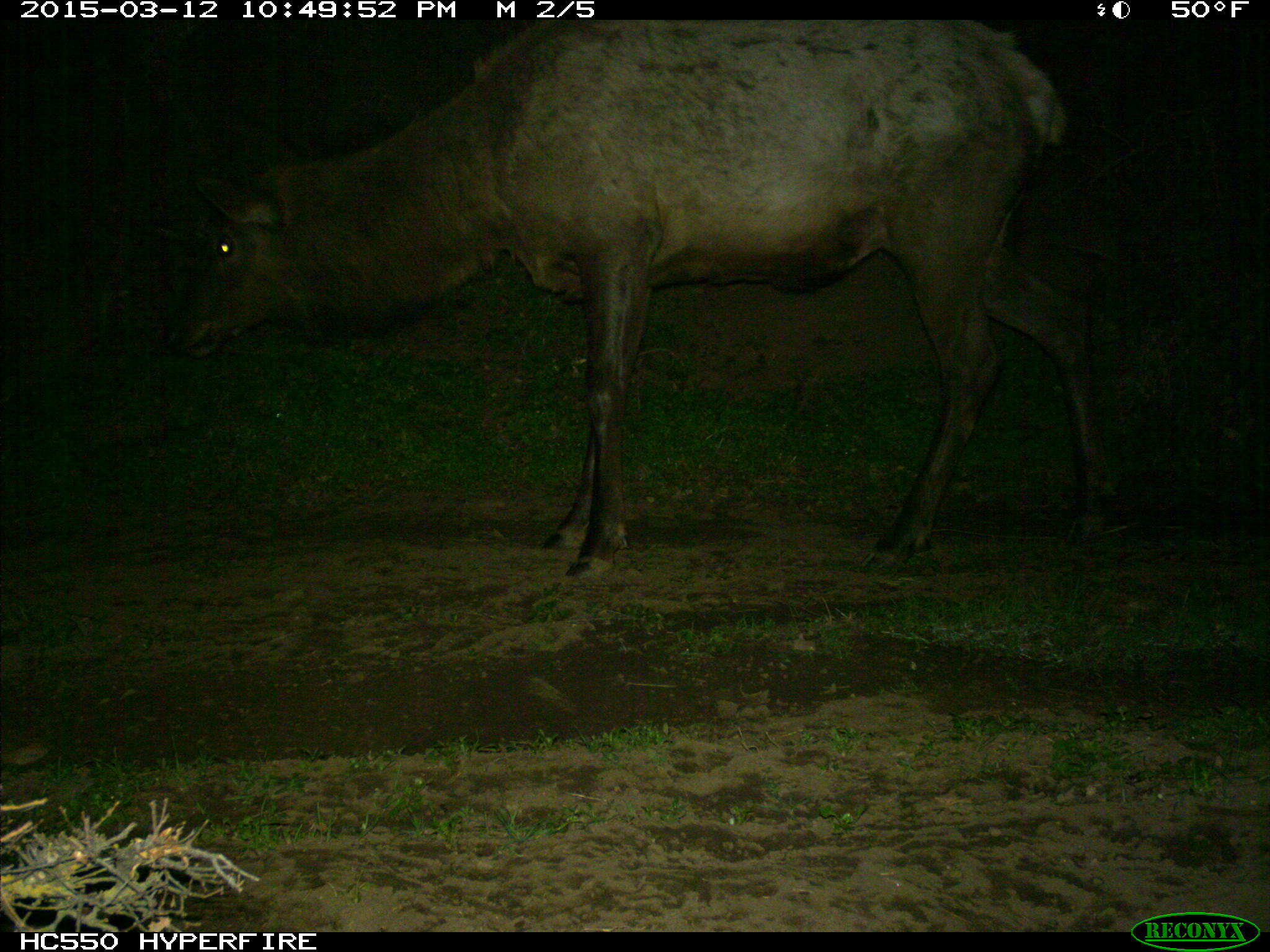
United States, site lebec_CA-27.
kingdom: Animalia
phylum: Chordata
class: Mammalia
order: Artiodactyla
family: Cervidae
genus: Cervus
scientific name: Cervus canadensis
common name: elk